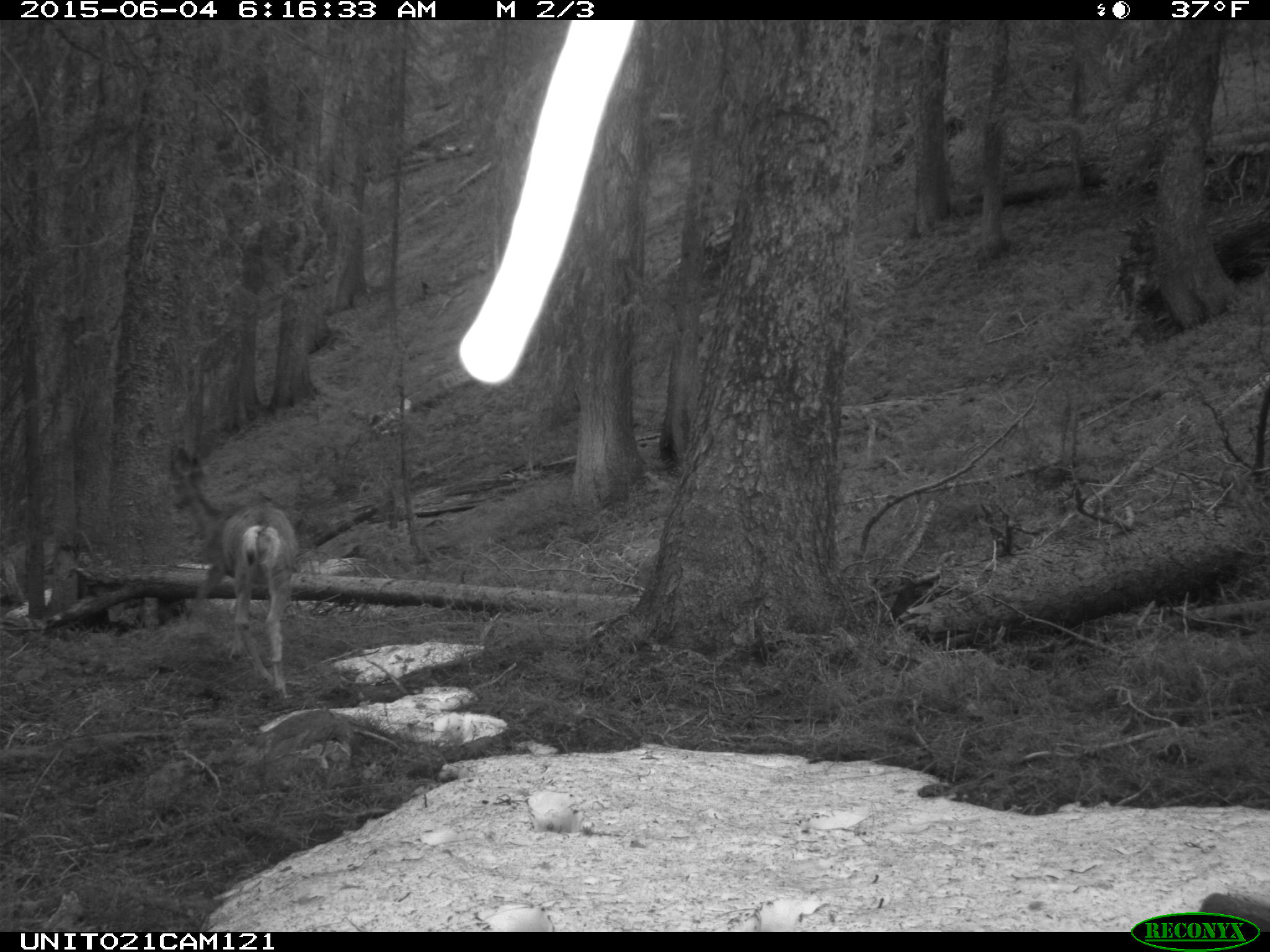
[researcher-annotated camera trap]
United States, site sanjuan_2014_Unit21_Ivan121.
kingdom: Animalia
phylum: Chordata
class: Mammalia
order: Artiodactyla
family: Cervidae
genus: Odocoileus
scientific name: Odocoileus hemionus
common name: mule deer